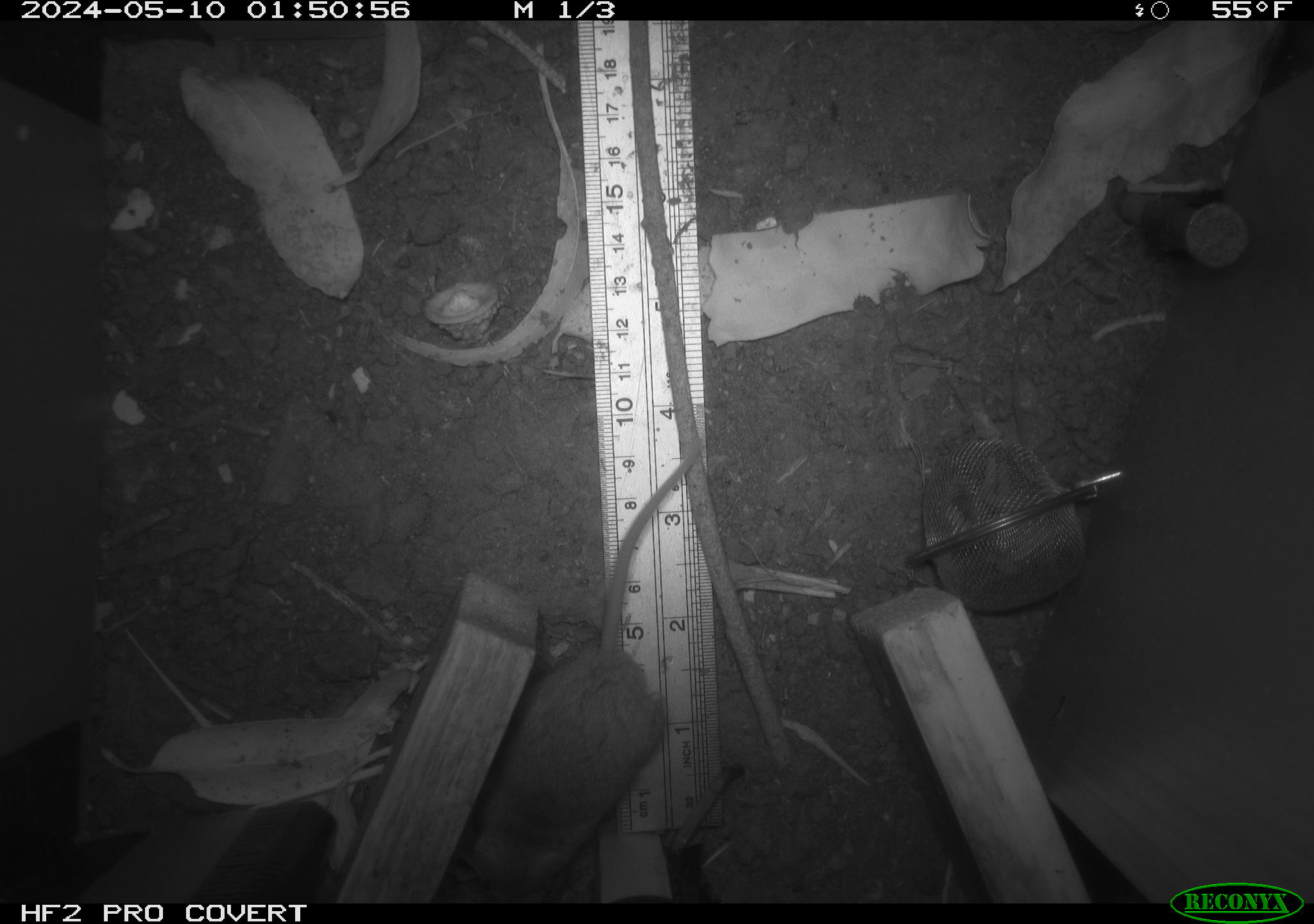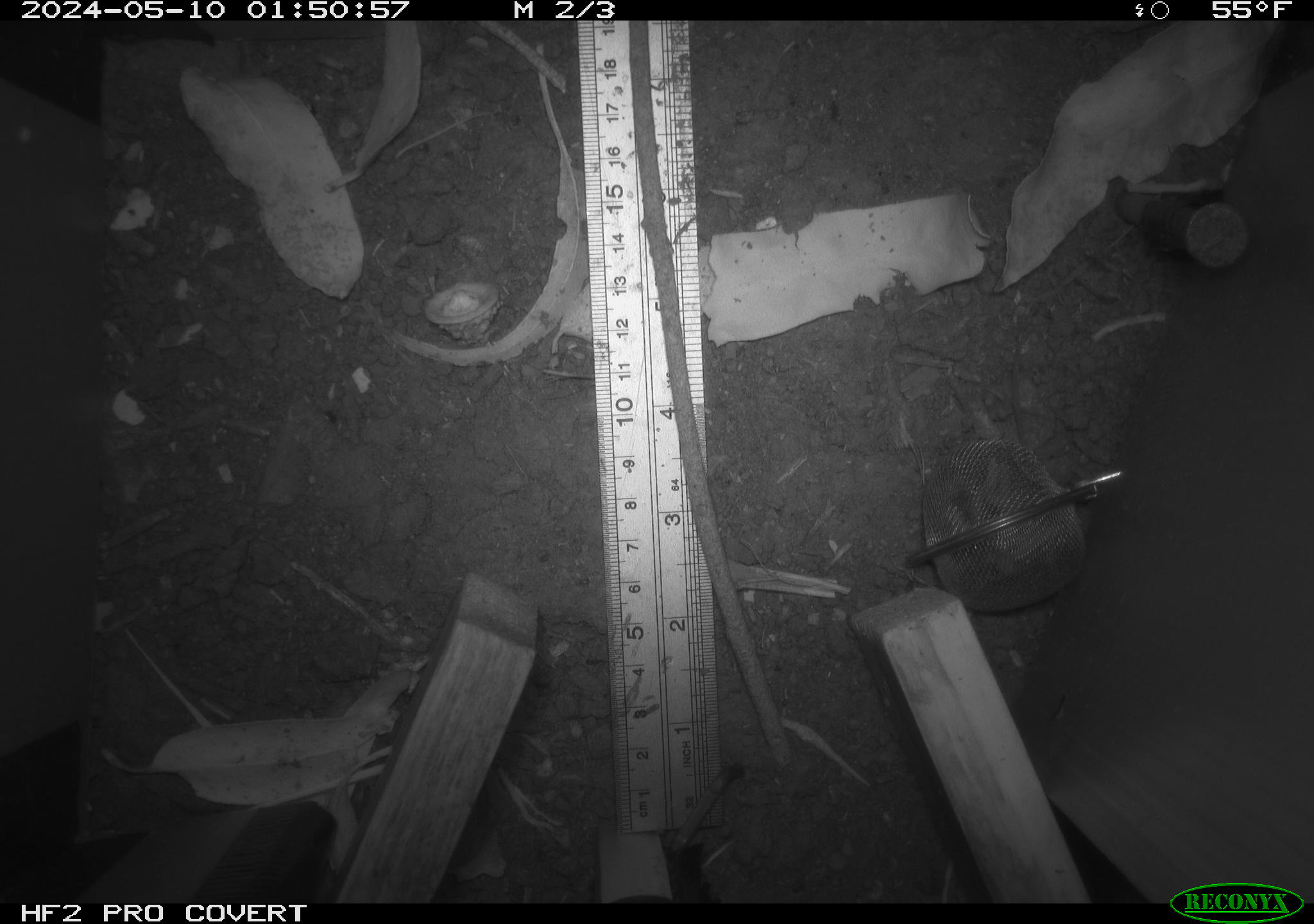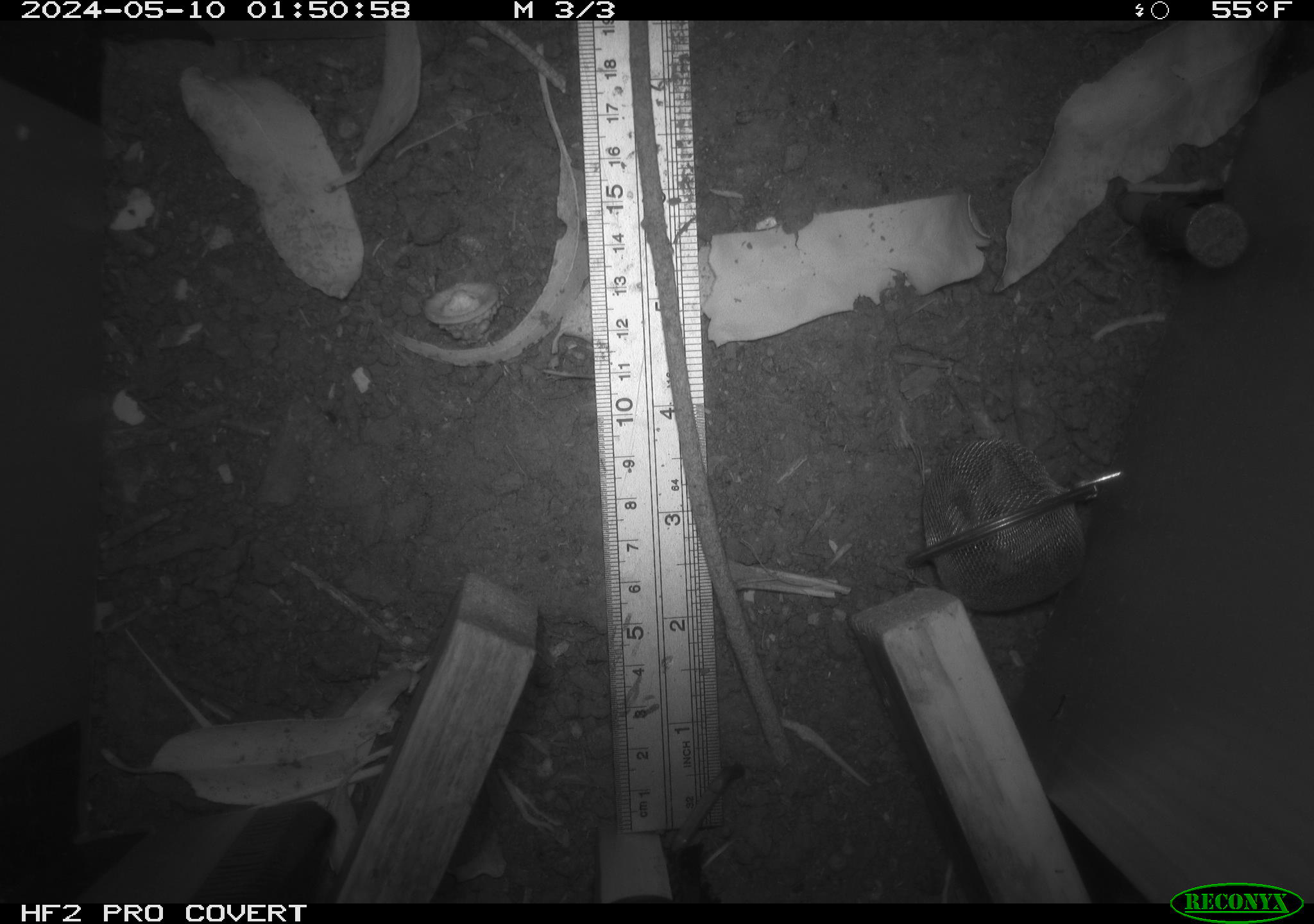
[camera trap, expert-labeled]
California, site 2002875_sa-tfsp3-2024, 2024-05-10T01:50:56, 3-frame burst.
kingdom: Animalia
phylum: Chordata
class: Mammalia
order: Rodentia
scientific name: Rodentia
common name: mouse species